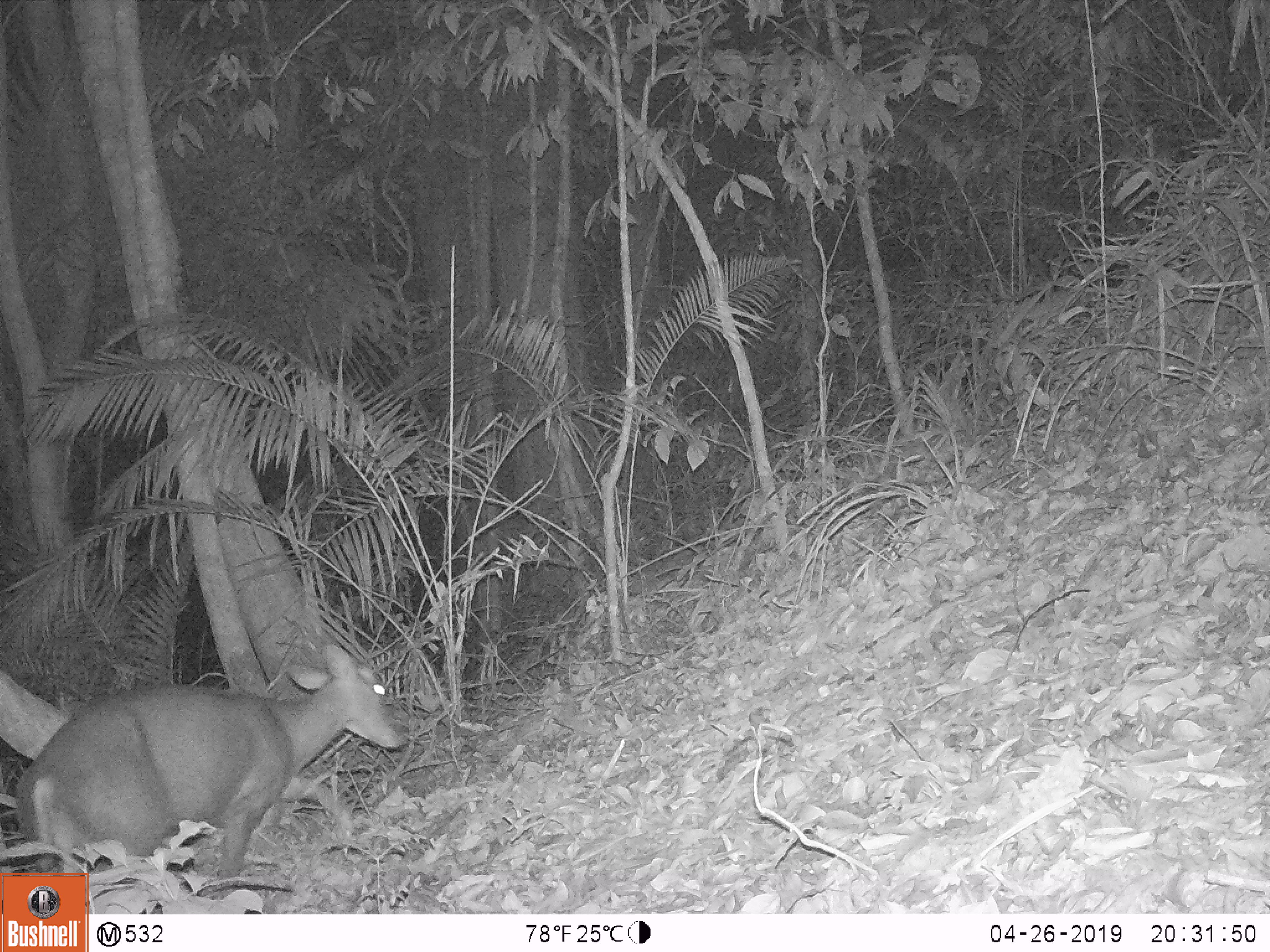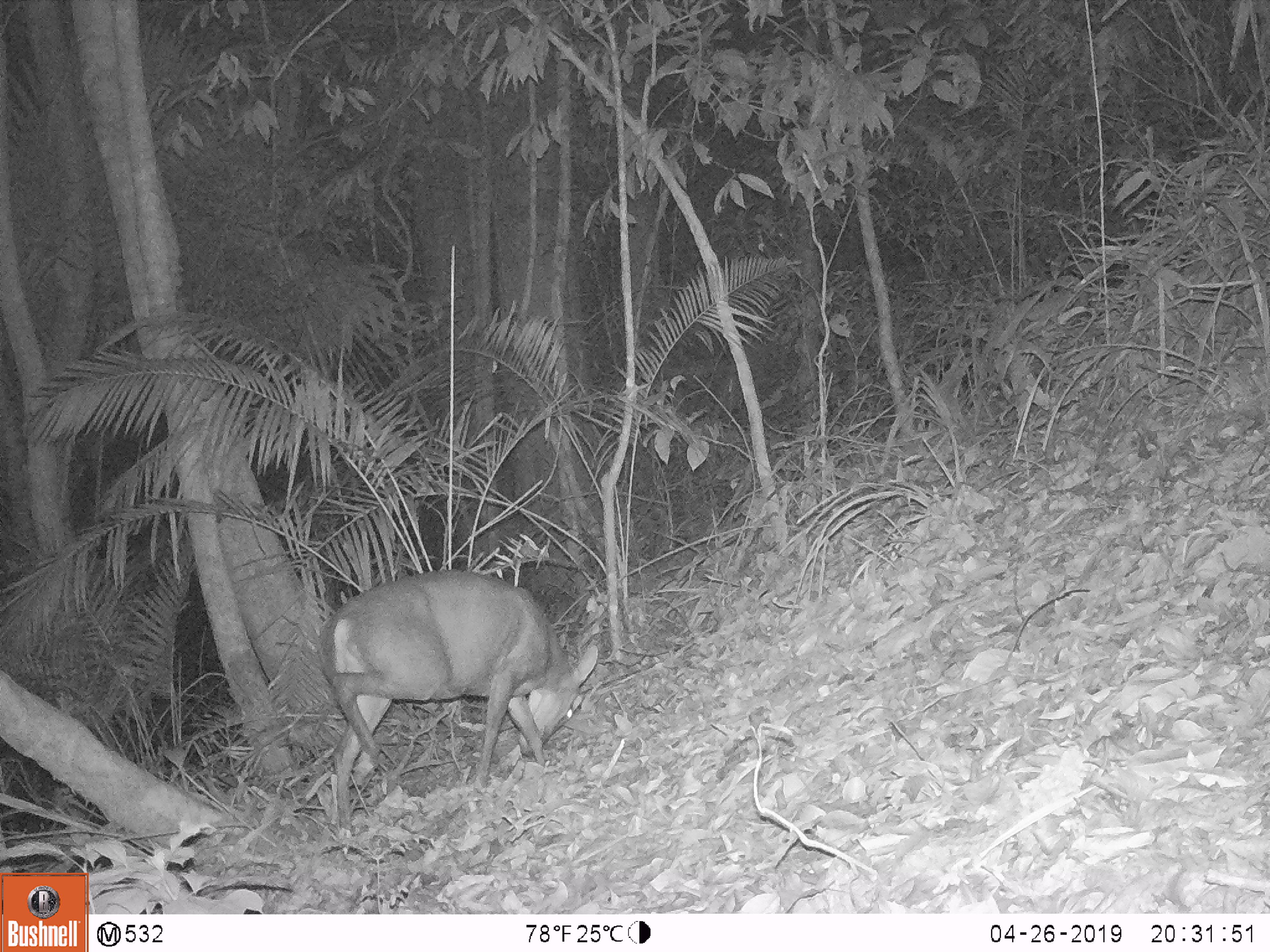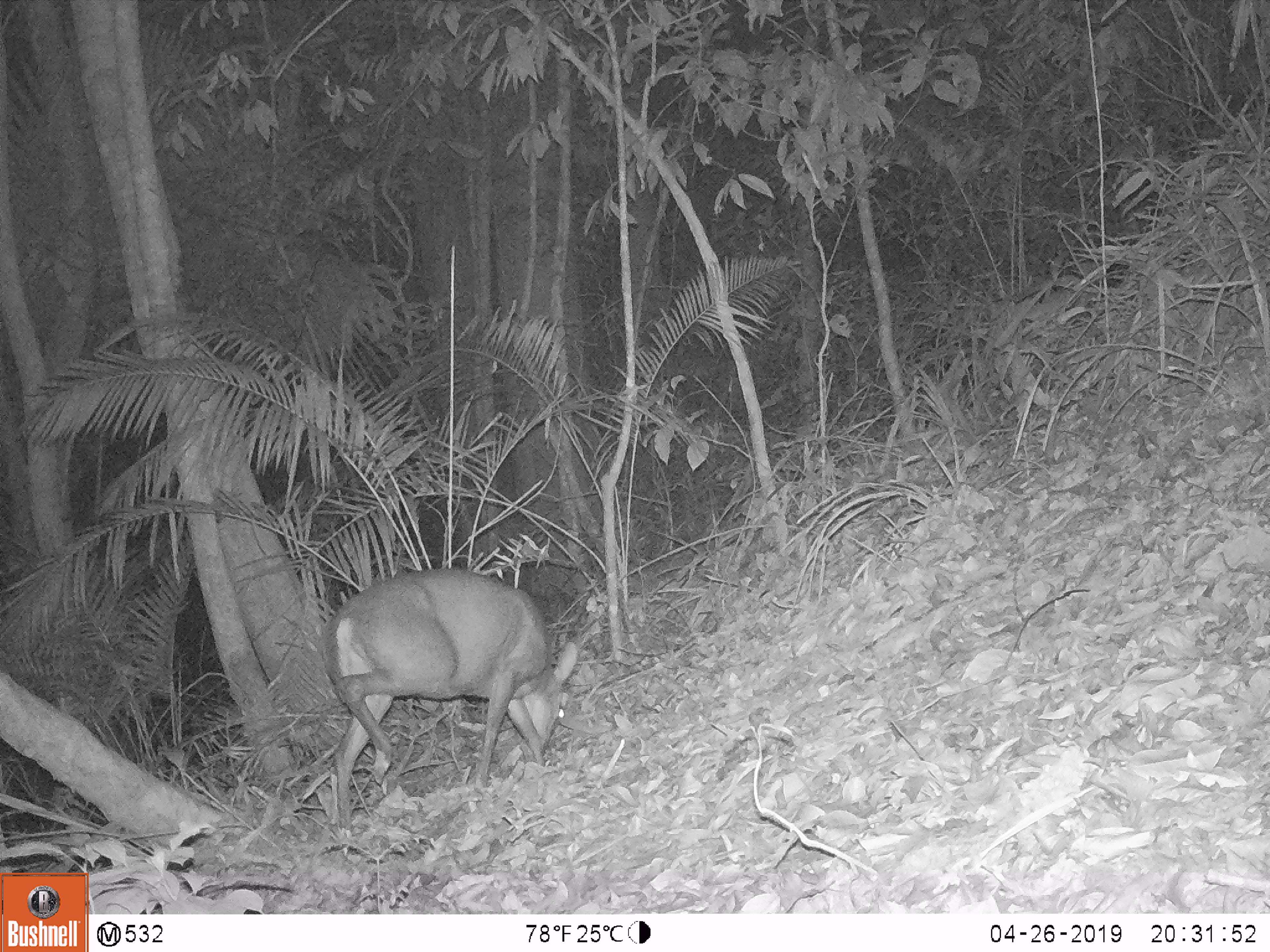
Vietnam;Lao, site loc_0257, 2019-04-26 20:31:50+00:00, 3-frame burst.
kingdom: Animalia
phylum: Chordata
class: Mammalia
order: Artiodactyla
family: Cervidae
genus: Muntiacus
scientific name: Muntiacus rooseveltorum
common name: roosevelt's muntjac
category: roosevelts muntjac group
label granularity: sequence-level